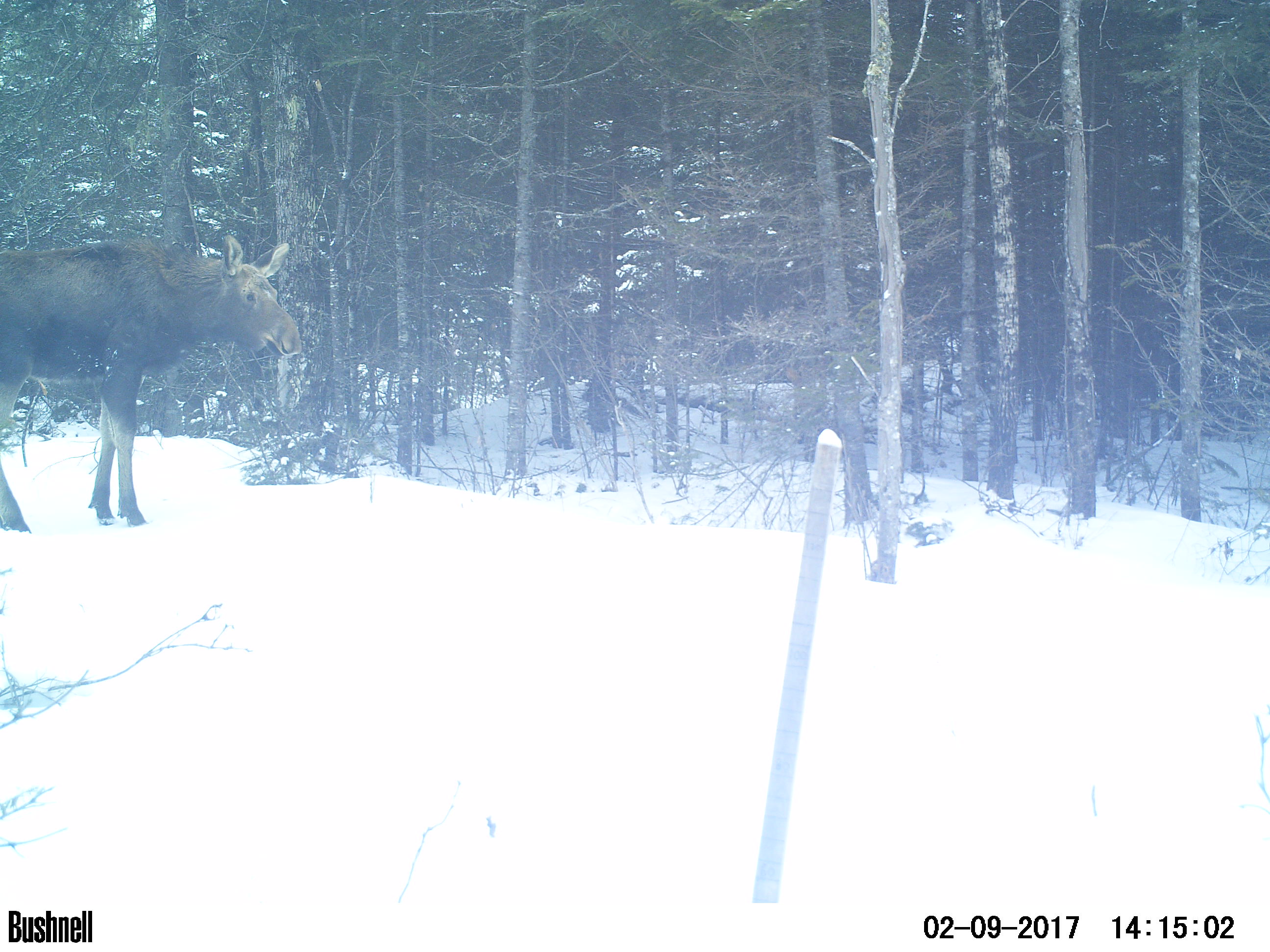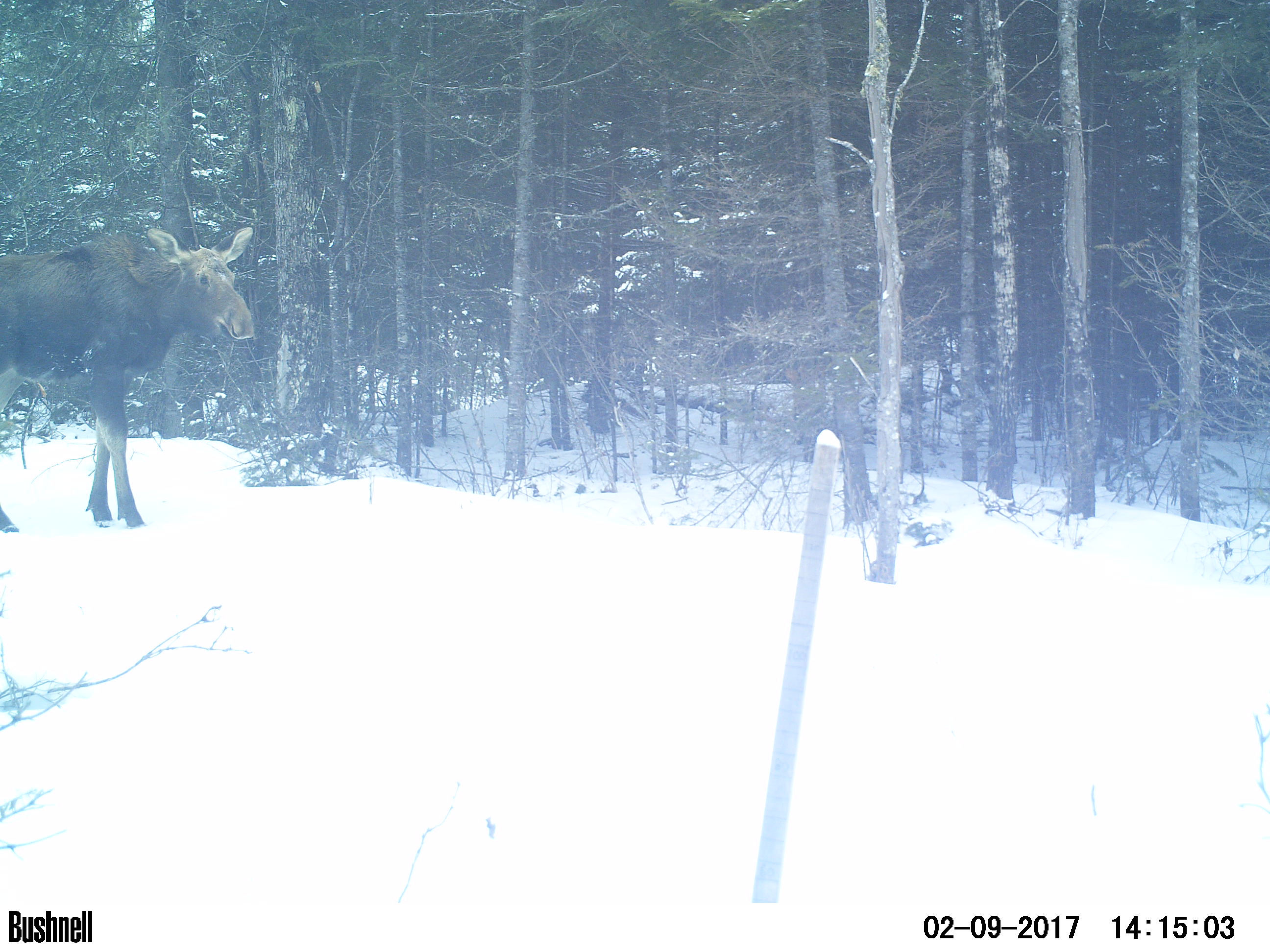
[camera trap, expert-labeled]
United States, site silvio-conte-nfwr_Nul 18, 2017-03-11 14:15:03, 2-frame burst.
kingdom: Animalia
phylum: Chordata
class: Mammalia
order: Artiodactyla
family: Cervidae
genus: Alces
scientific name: Alces alces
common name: moose